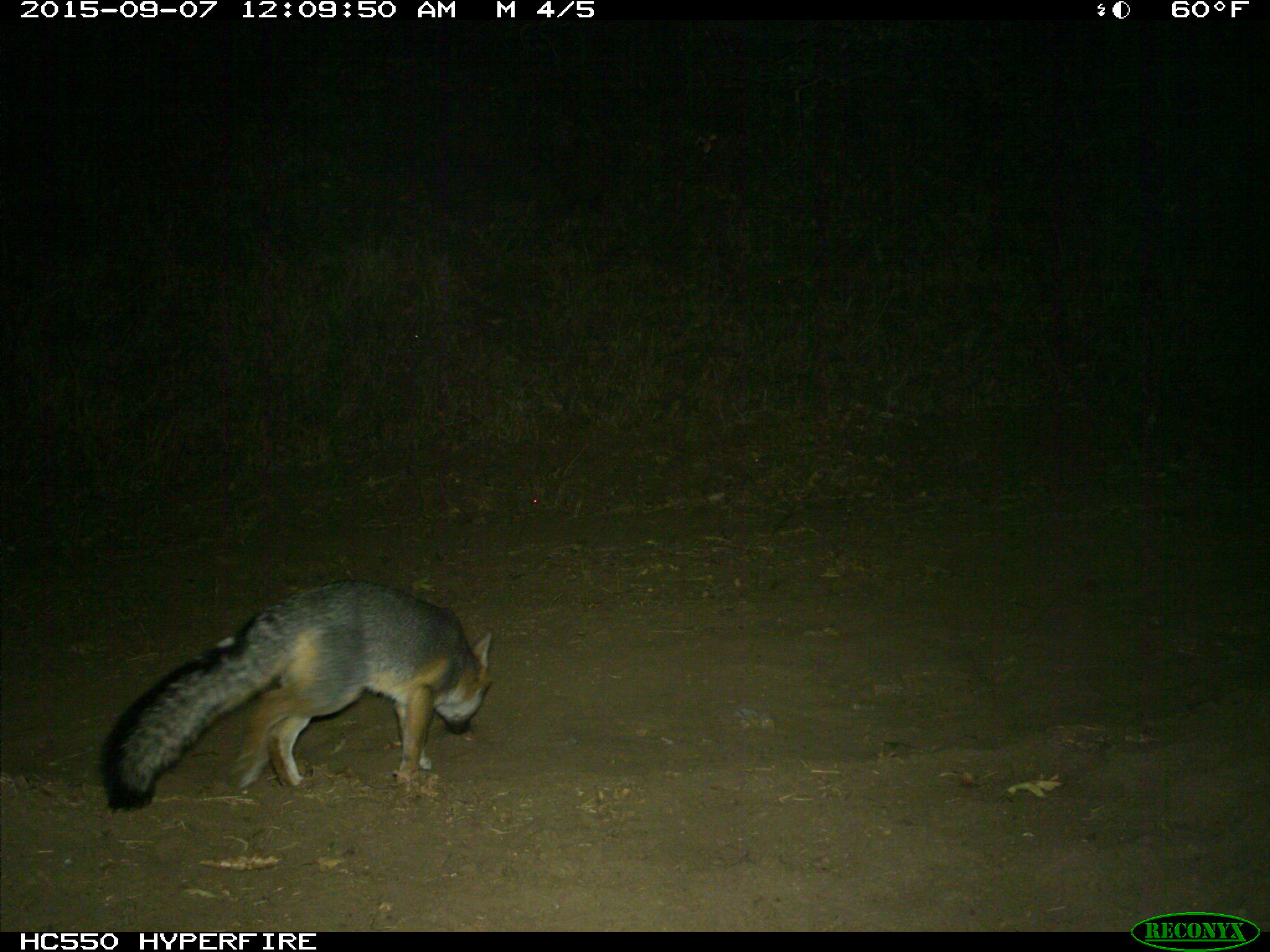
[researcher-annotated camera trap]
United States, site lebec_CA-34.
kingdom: Animalia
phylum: Chordata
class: Mammalia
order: Carnivora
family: Canidae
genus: Urocyon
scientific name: Urocyon cinereoargenteus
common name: gray fox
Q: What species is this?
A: Urocyon cinereoargenteus (gray fox).